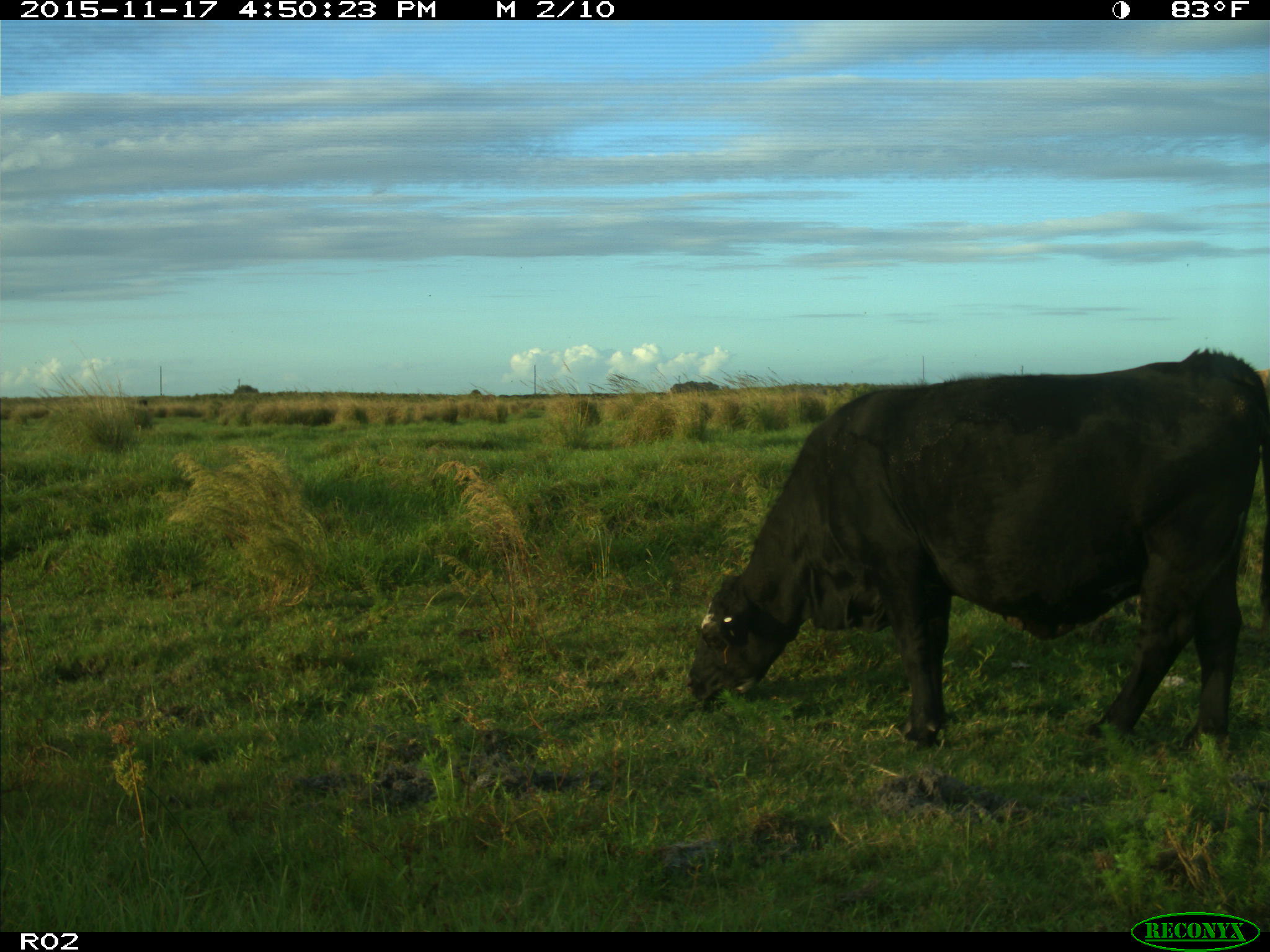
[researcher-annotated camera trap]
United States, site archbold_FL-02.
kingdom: Animalia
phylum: Chordata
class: Mammalia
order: Artiodactyla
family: Bovidae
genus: Bos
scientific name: Bos taurus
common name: domestic cow